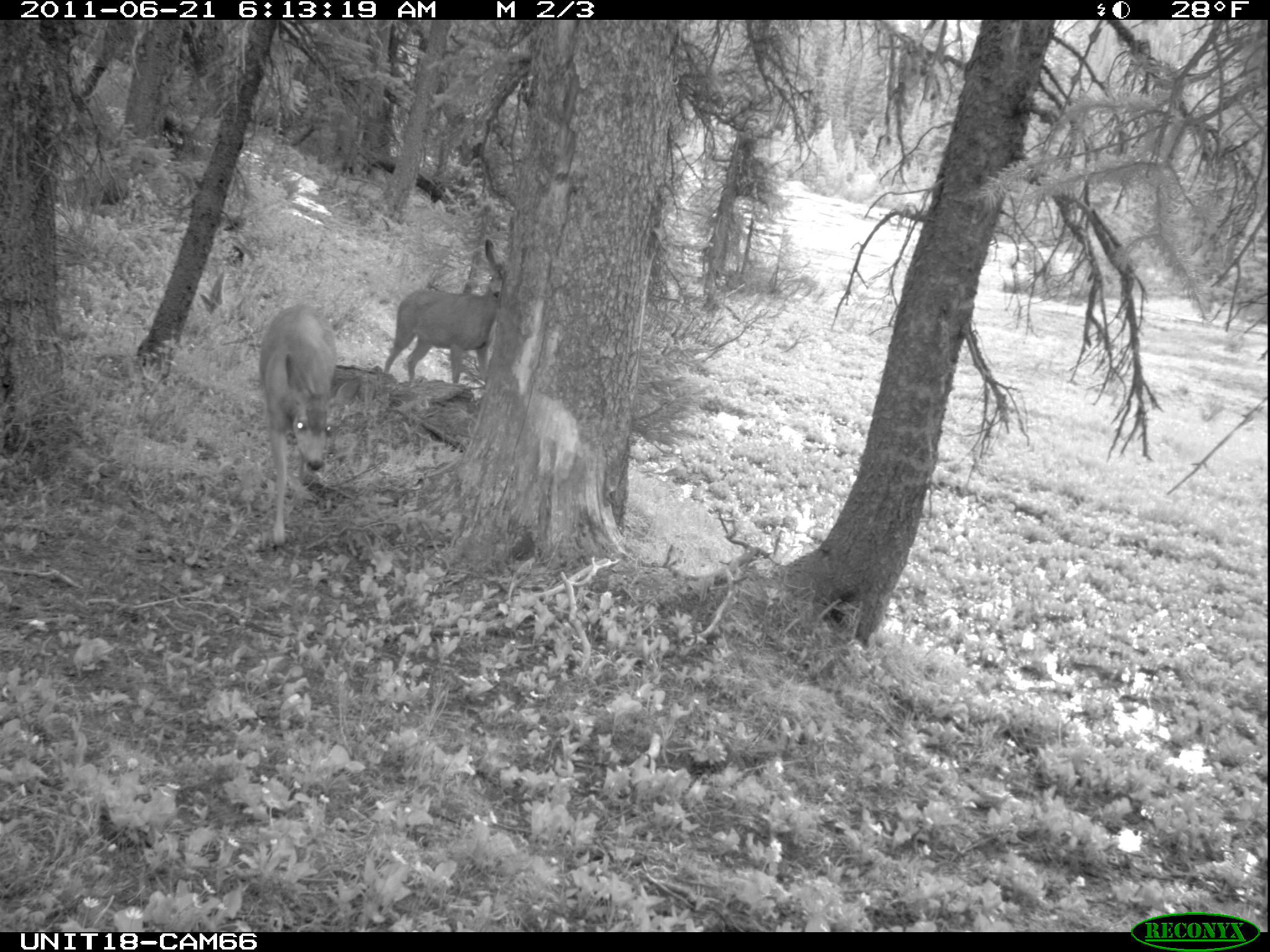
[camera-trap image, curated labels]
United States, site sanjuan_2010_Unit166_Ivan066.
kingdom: Animalia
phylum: Chordata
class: Mammalia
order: Artiodactyla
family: Cervidae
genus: Odocoileus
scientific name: Odocoileus hemionus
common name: mule deer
Odocoileus hemionus (mule deer).